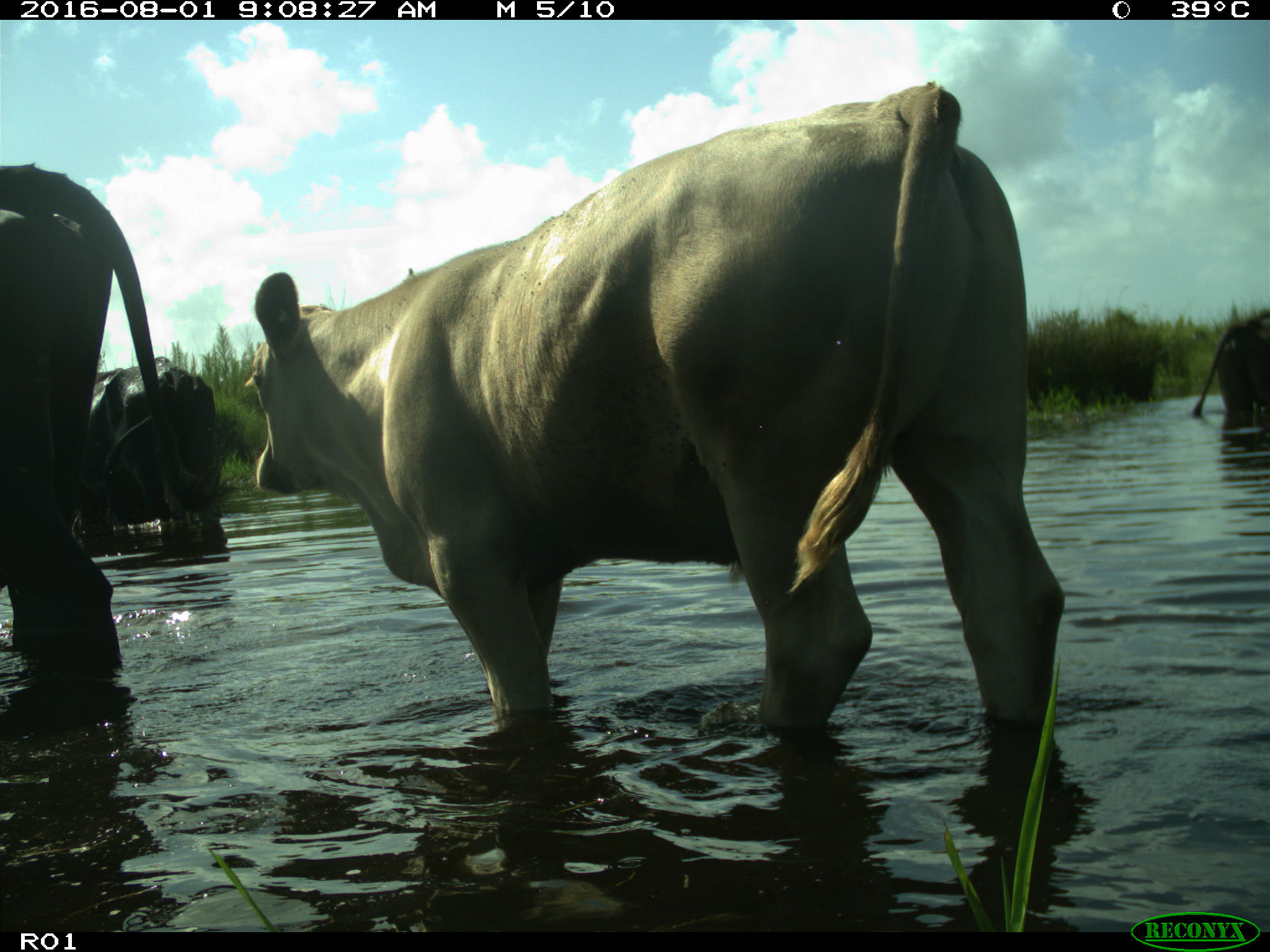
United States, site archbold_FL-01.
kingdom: Animalia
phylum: Chordata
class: Mammalia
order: Artiodactyla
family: Bovidae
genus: Bos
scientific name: Bos taurus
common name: domestic cow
Bos taurus (domestic cow).